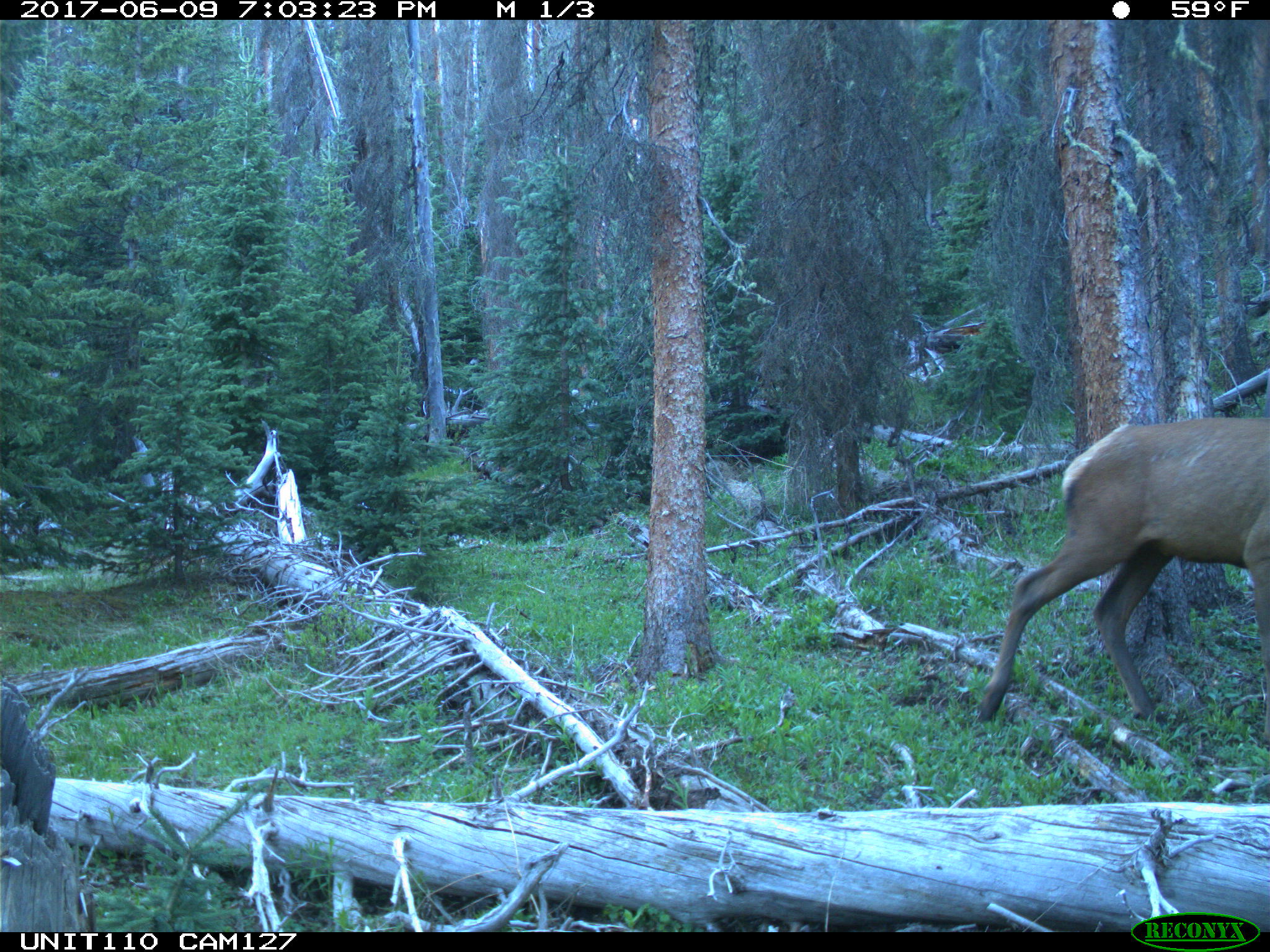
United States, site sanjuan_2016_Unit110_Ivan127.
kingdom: Animalia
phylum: Chordata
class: Mammalia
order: Artiodactyla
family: Cervidae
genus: Cervus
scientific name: Cervus elaphus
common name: red deer